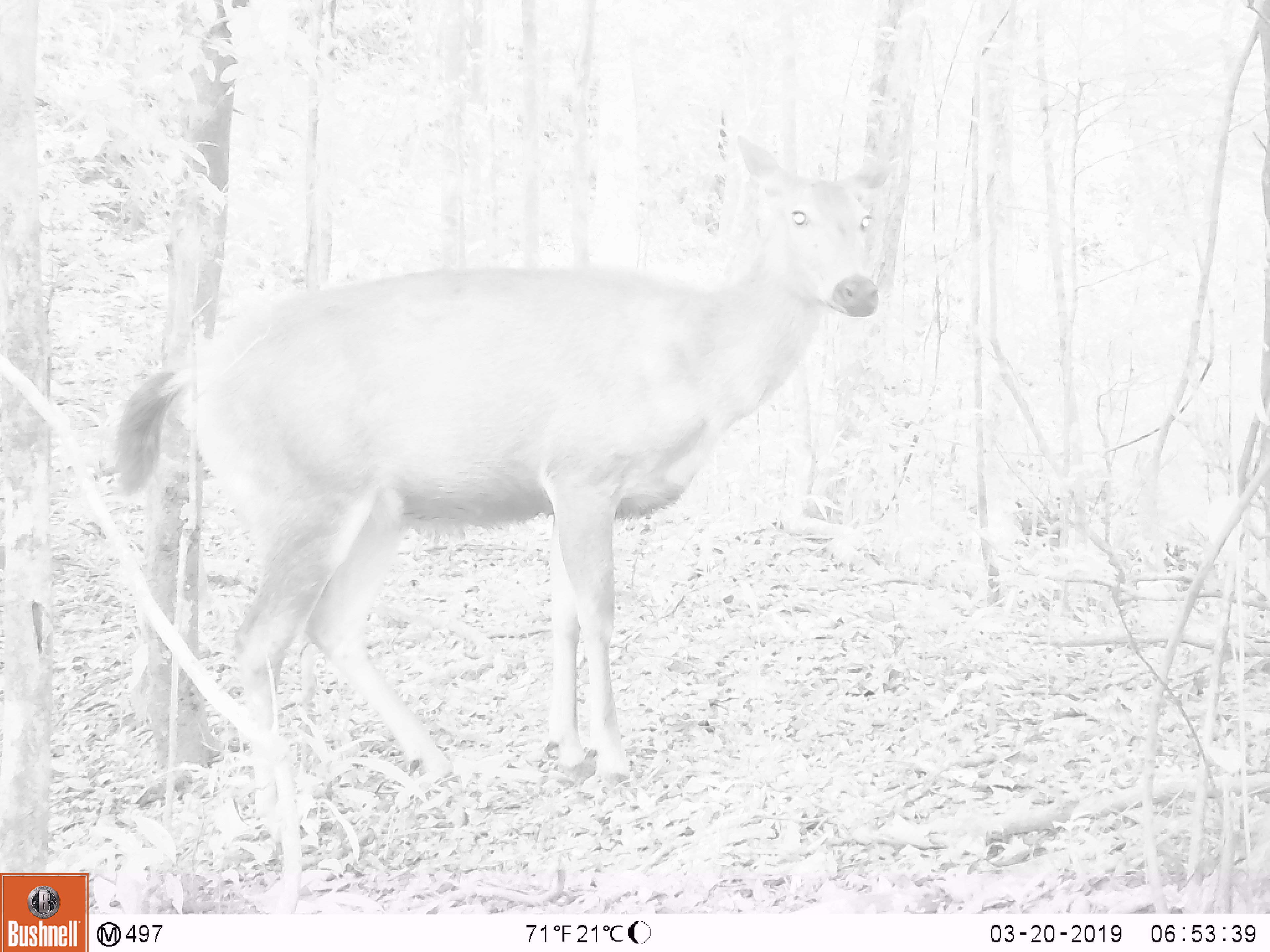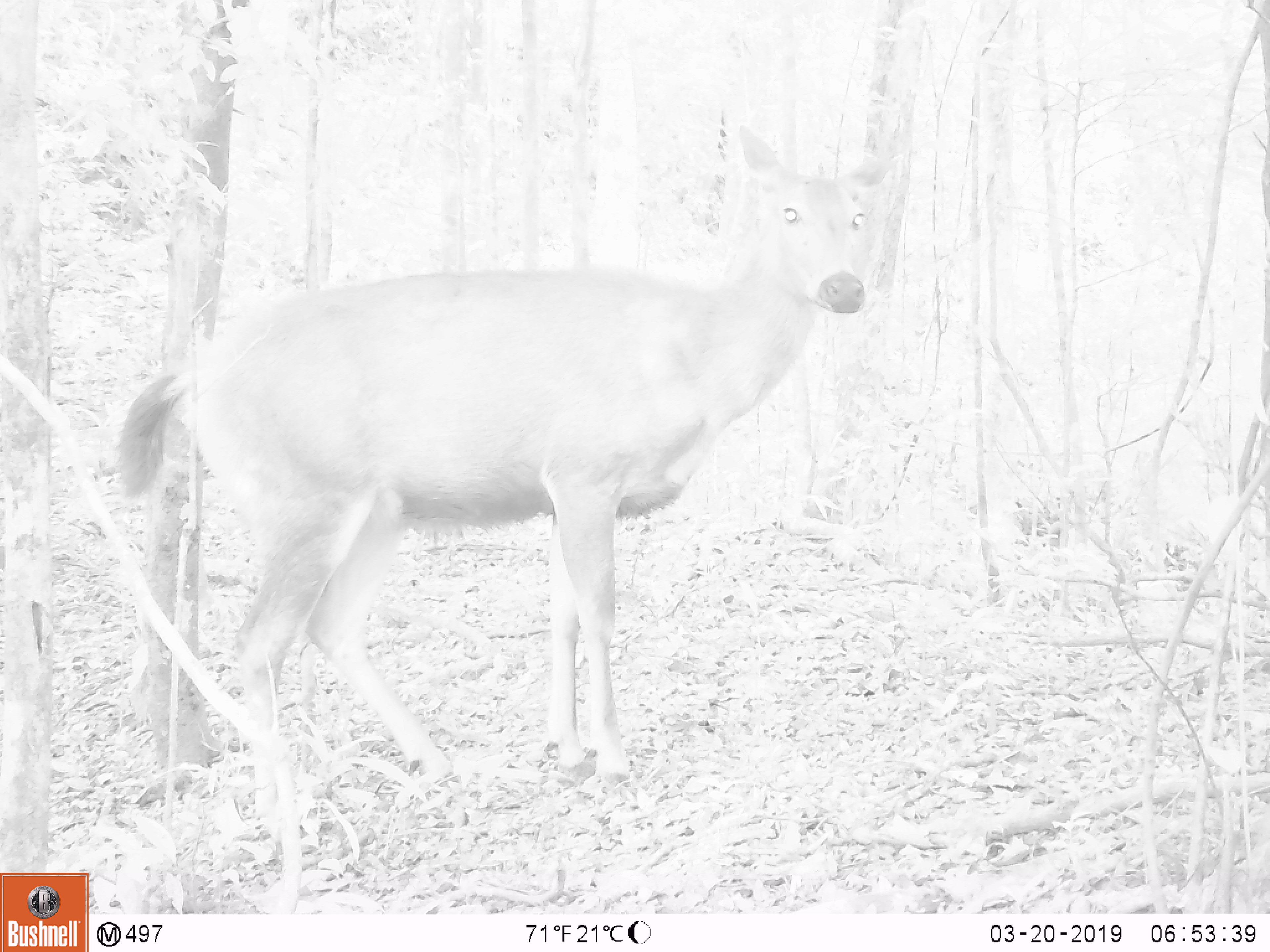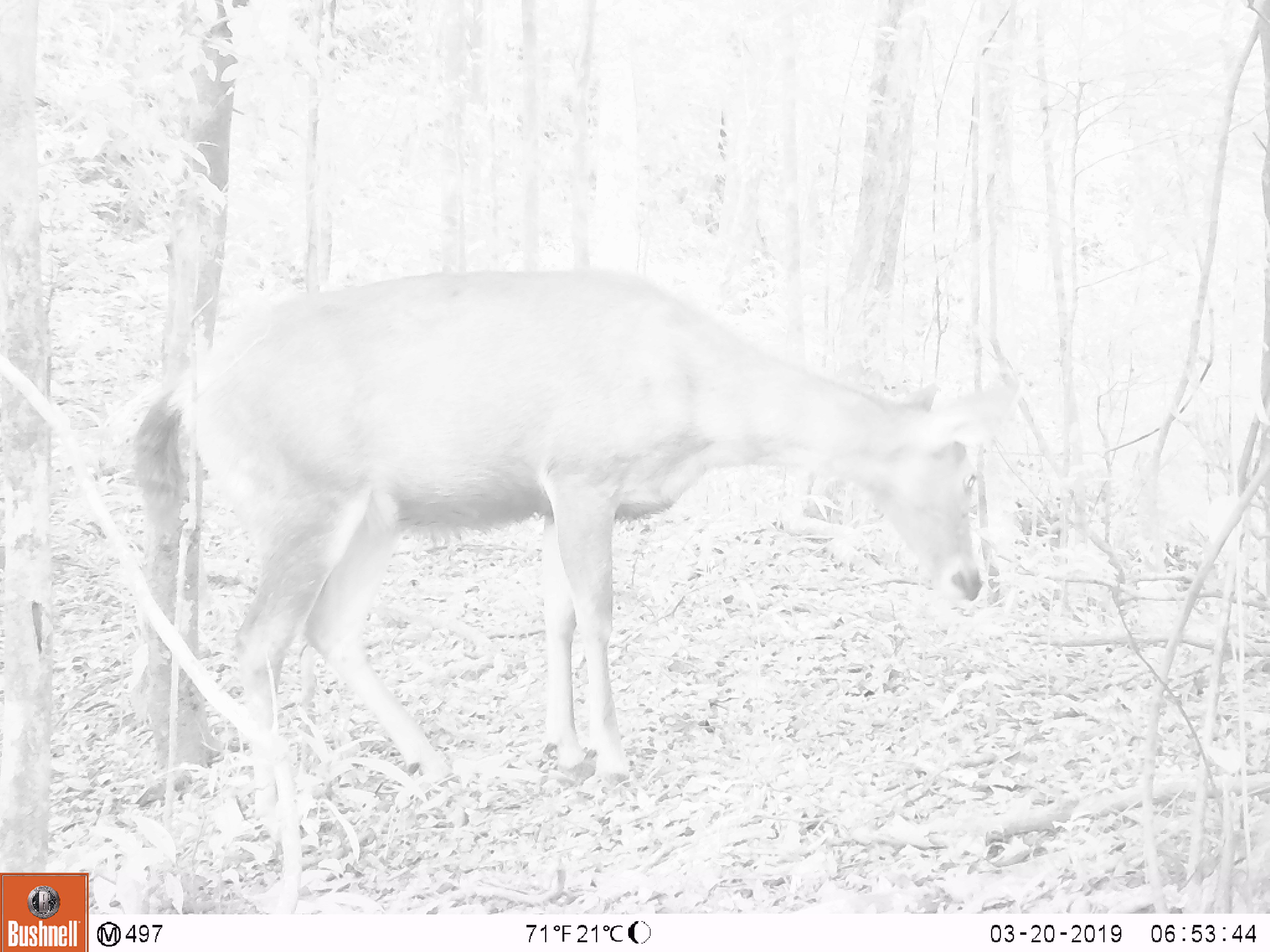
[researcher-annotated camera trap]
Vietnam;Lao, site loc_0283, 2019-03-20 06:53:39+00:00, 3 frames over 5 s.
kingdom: Animalia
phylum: Chordata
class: Mammalia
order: Artiodactyla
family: Cervidae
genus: Rusa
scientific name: Rusa unicolor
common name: sambar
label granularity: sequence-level